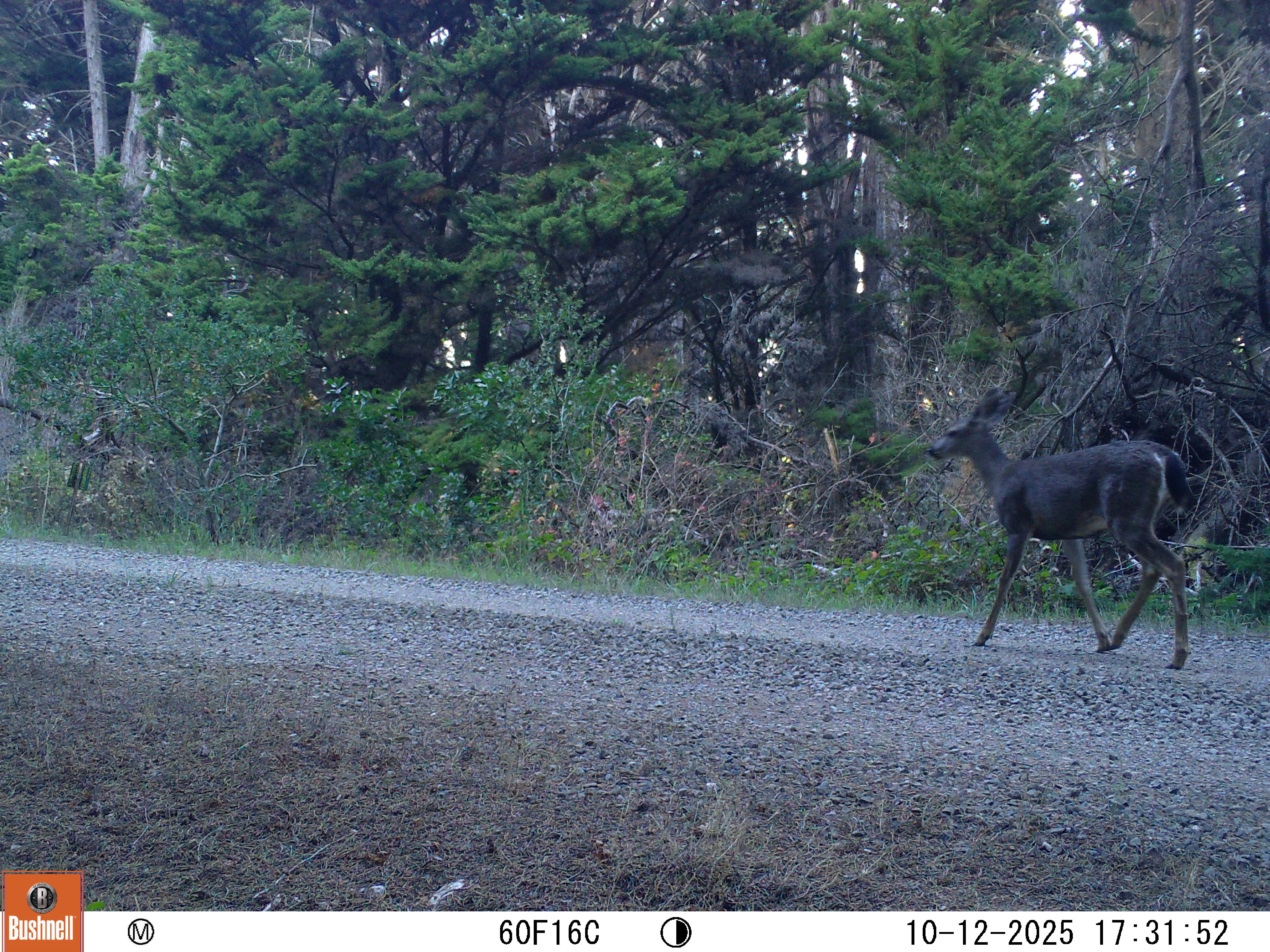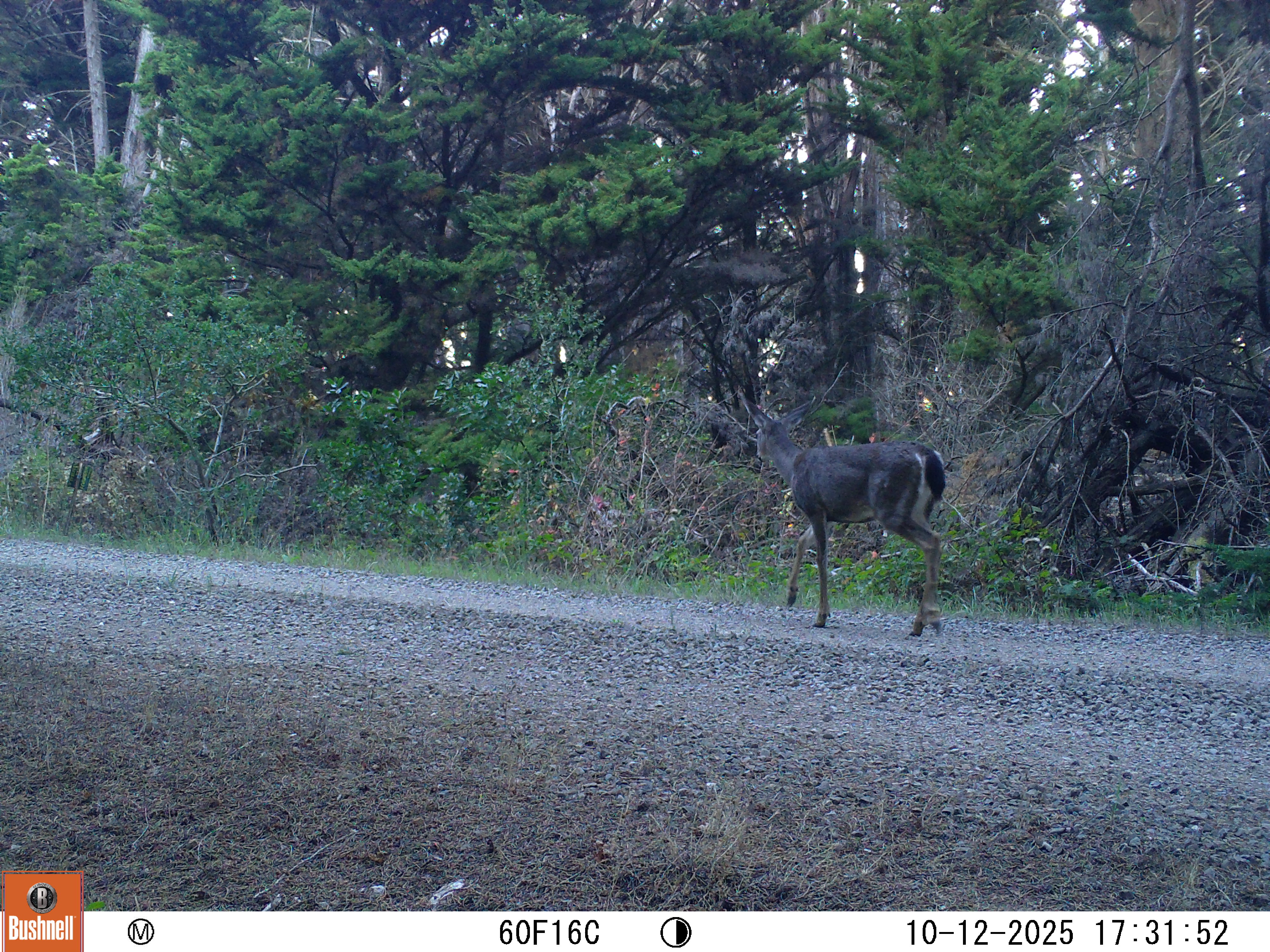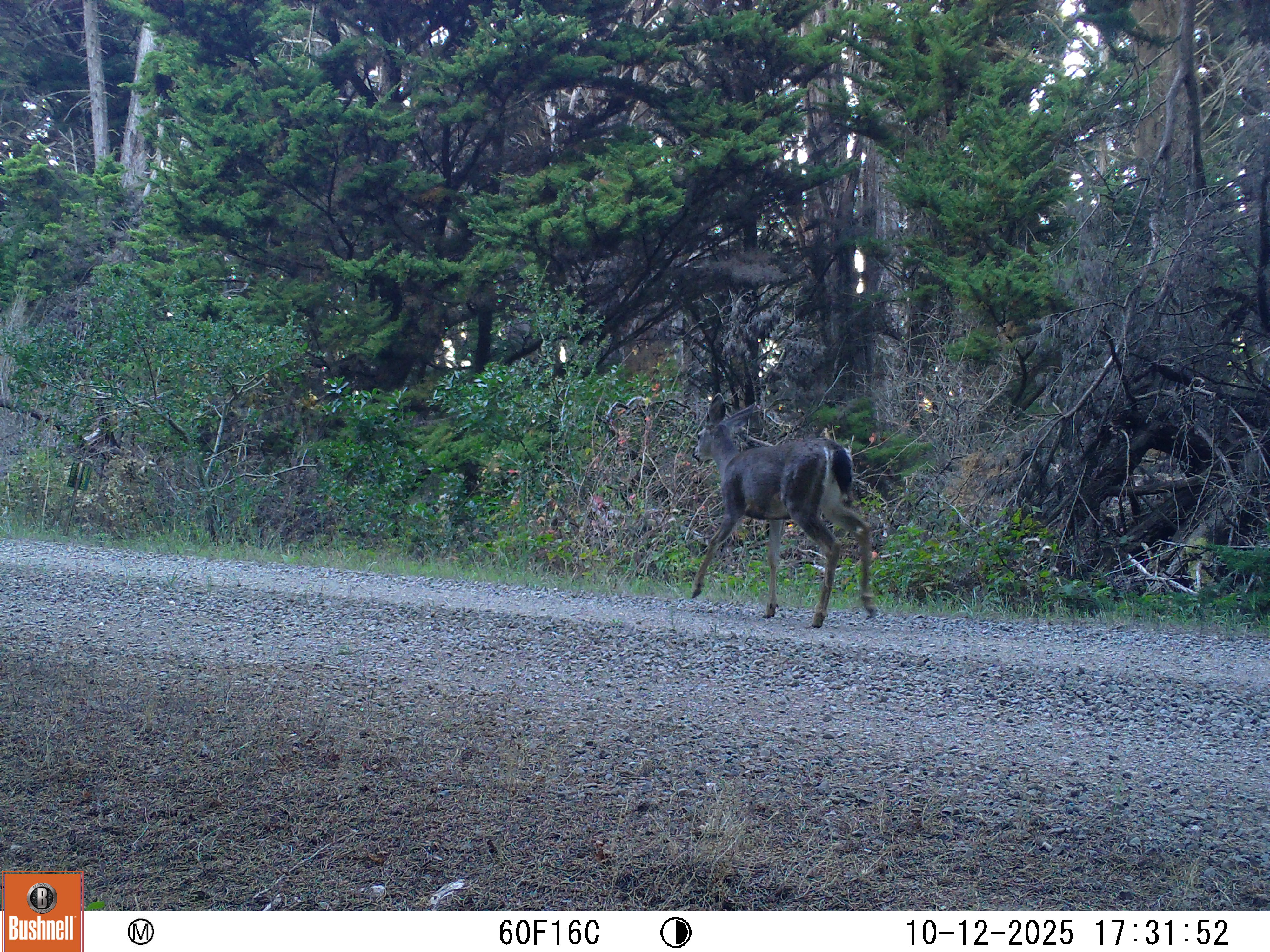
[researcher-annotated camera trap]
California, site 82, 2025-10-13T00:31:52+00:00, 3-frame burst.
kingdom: Animalia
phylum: Chordata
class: Mammalia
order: Artiodactyla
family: Cervidae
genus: Odocoileus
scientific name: Odocoileus hemionus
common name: mule deer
Mule deer (Odocoileus hemionus).